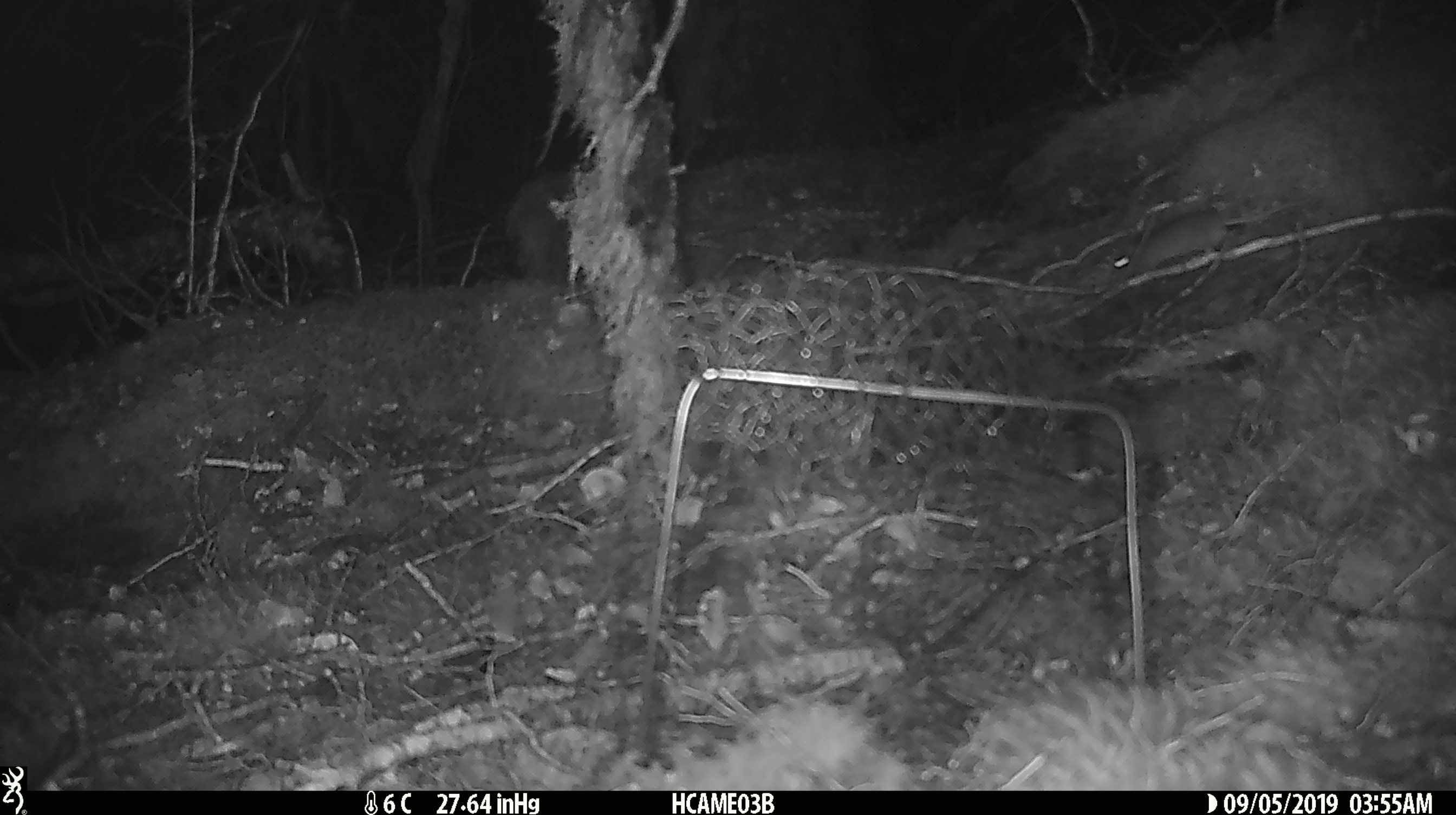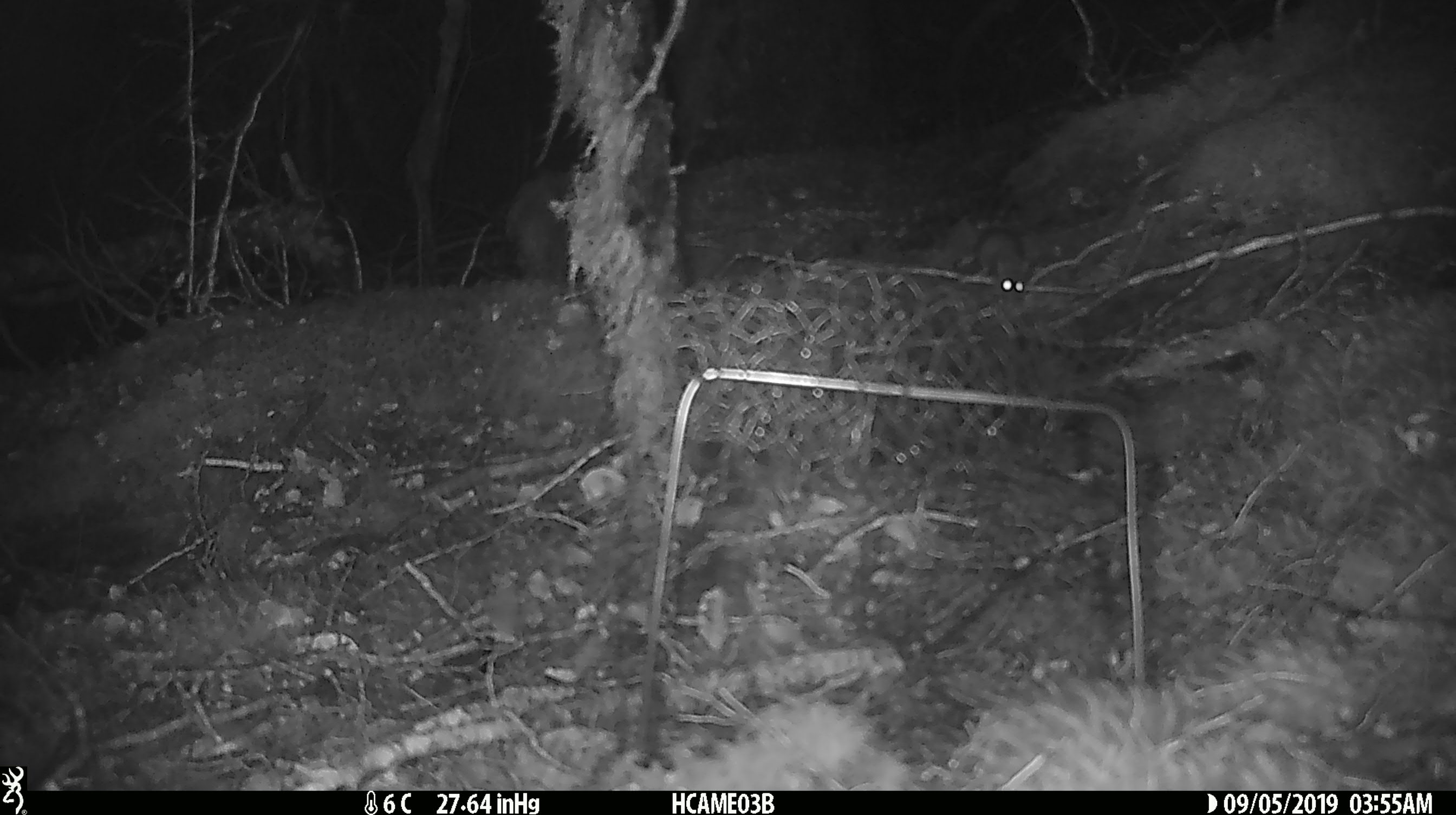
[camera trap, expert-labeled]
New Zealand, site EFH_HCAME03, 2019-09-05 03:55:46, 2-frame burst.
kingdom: Animalia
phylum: Chordata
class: Mammalia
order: Rodentia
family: Muridae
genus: Mus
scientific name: Mus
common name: mouse